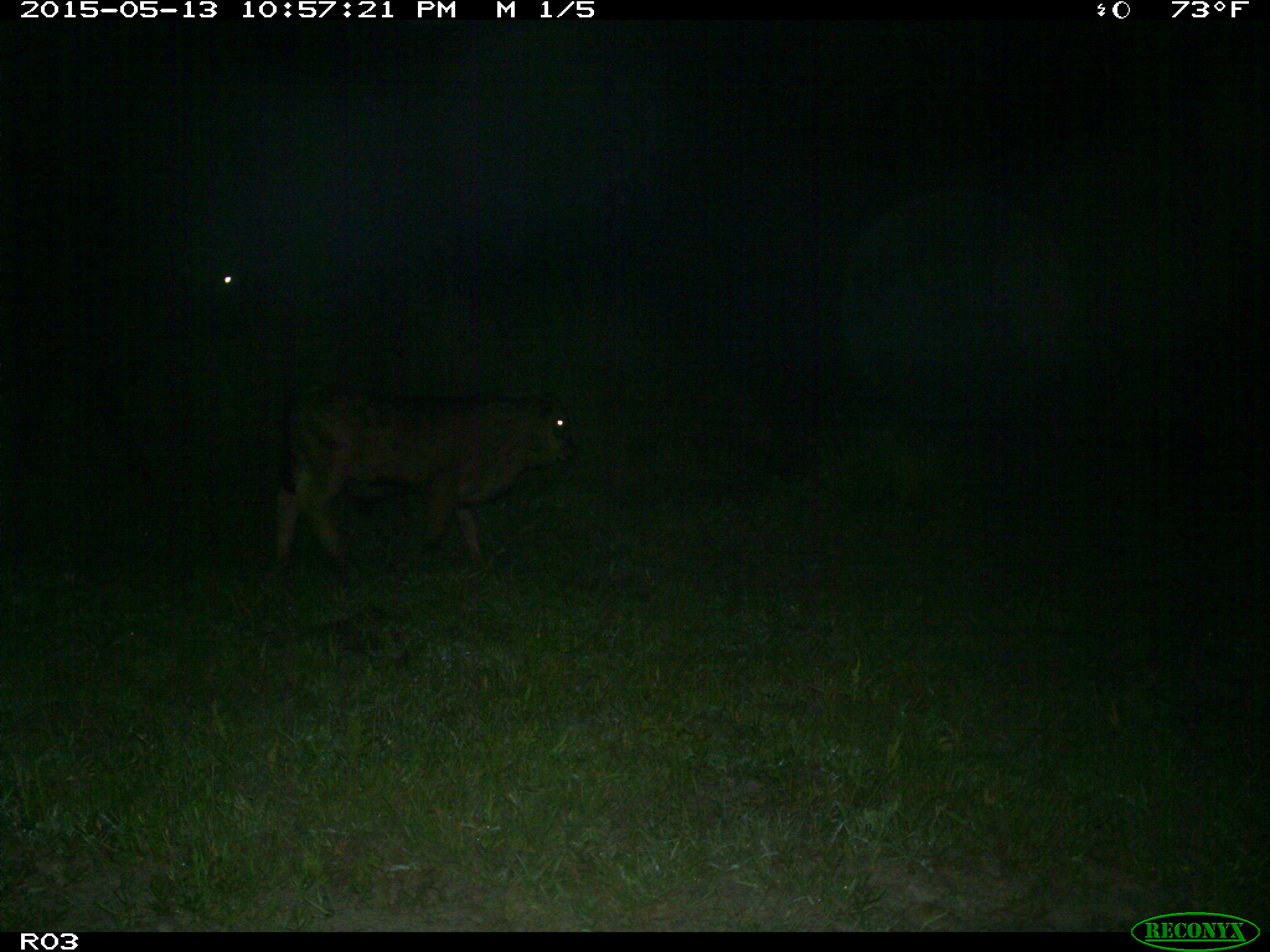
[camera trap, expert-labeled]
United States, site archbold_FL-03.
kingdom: Animalia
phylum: Chordata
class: Mammalia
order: Artiodactyla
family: Bovidae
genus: Bos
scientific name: Bos taurus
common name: domestic cow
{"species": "Bos taurus (domestic cow)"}